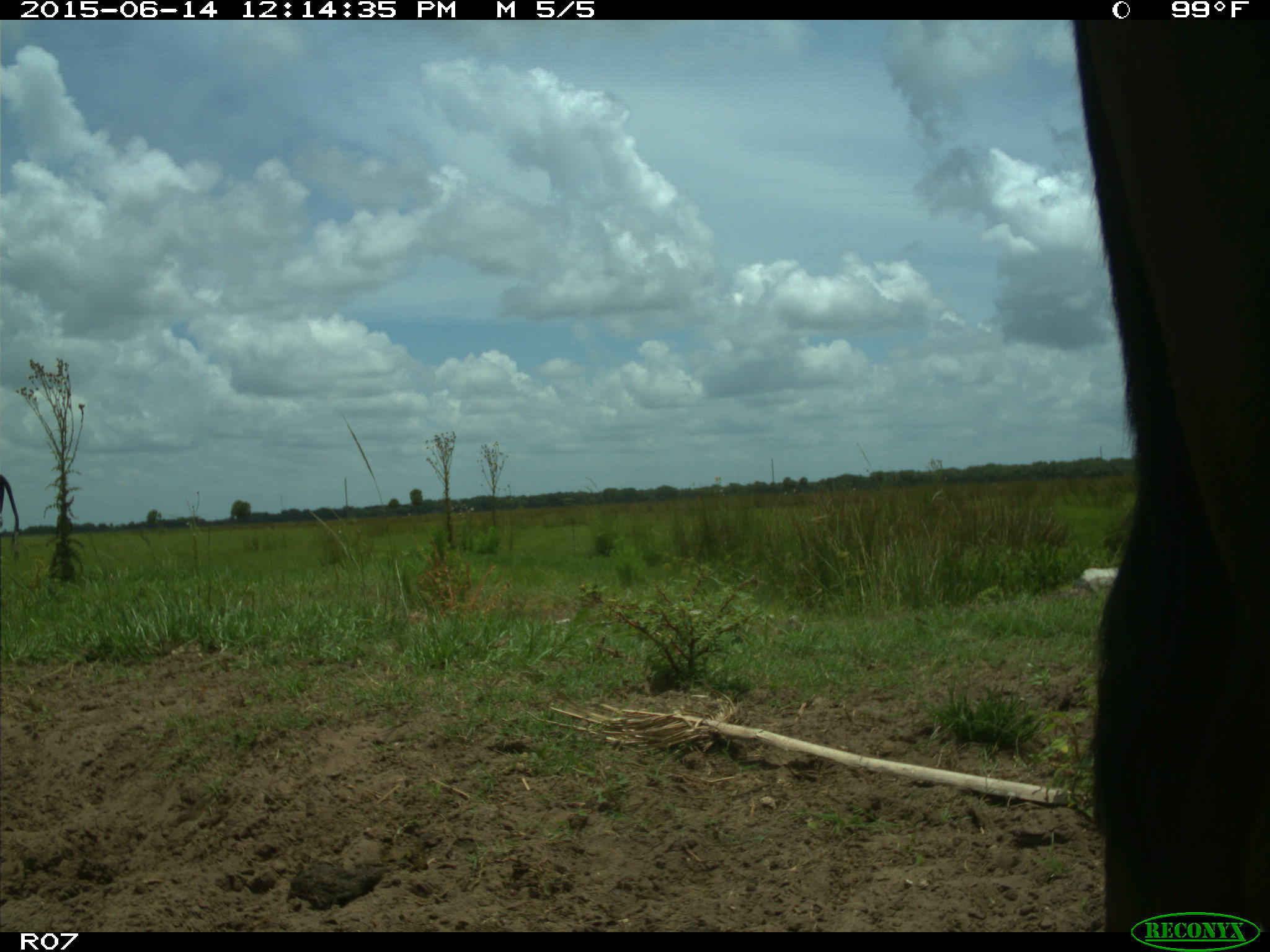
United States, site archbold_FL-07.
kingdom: Animalia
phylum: Chordata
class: Mammalia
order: Artiodactyla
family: Bovidae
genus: Bos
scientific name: Bos taurus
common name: domestic cow